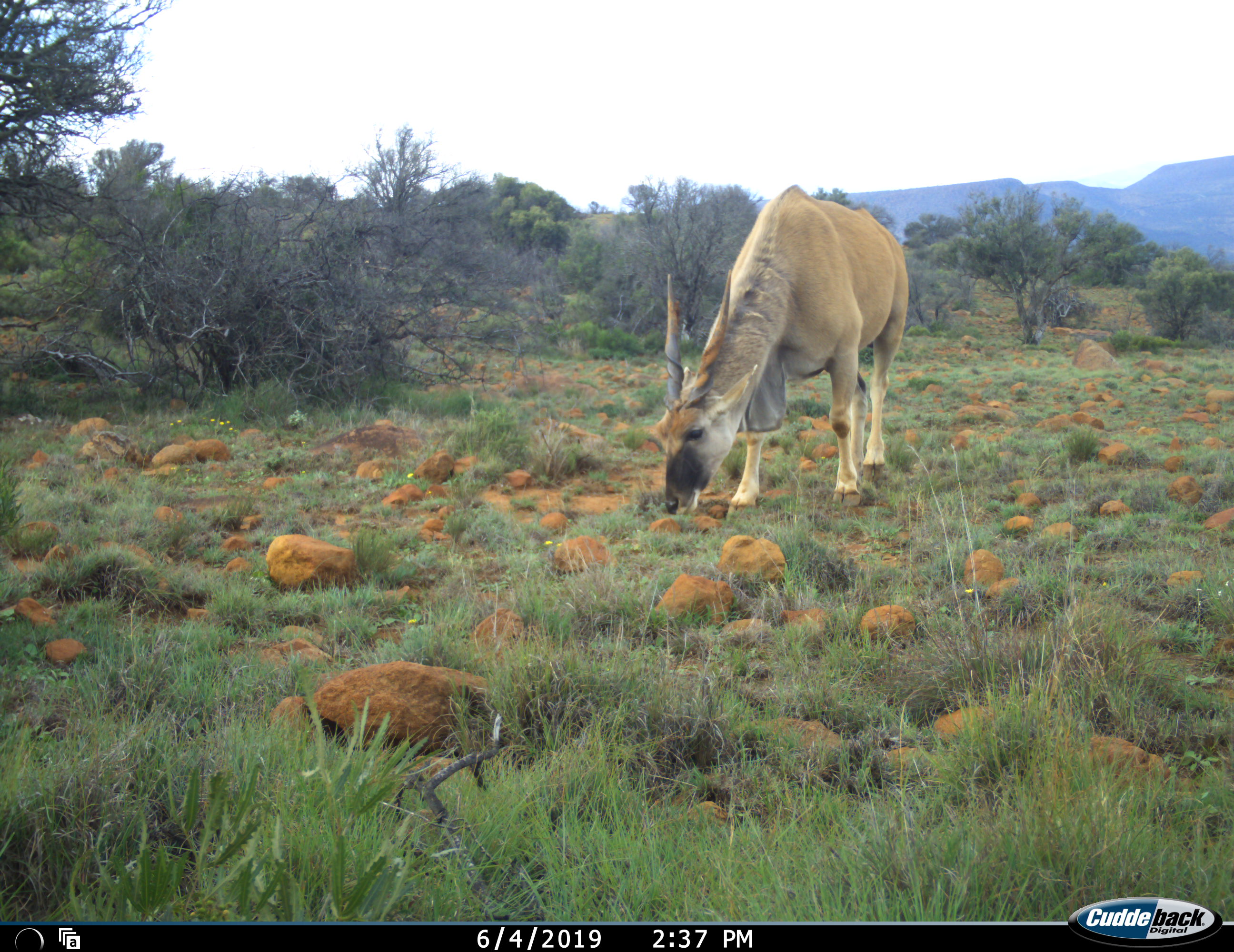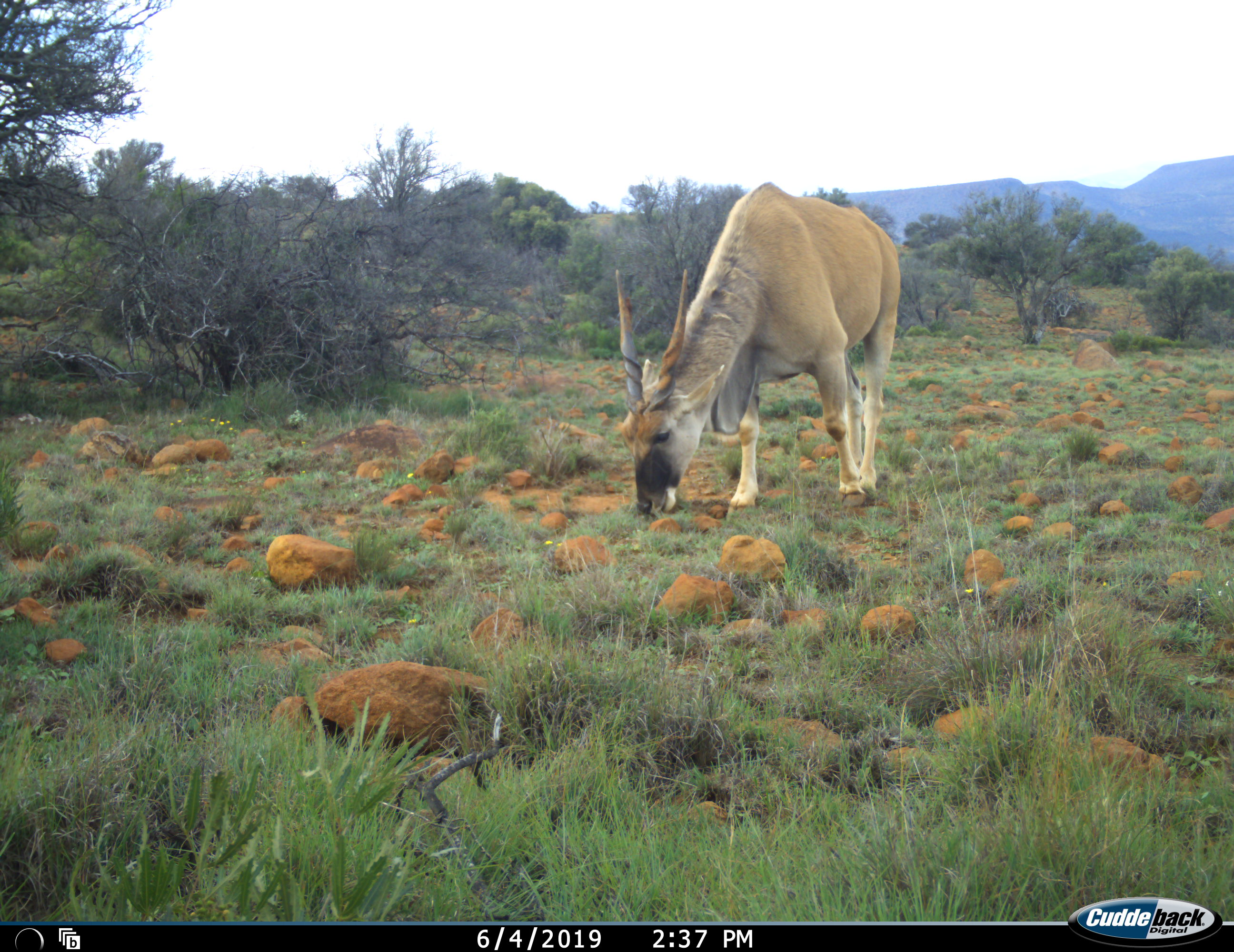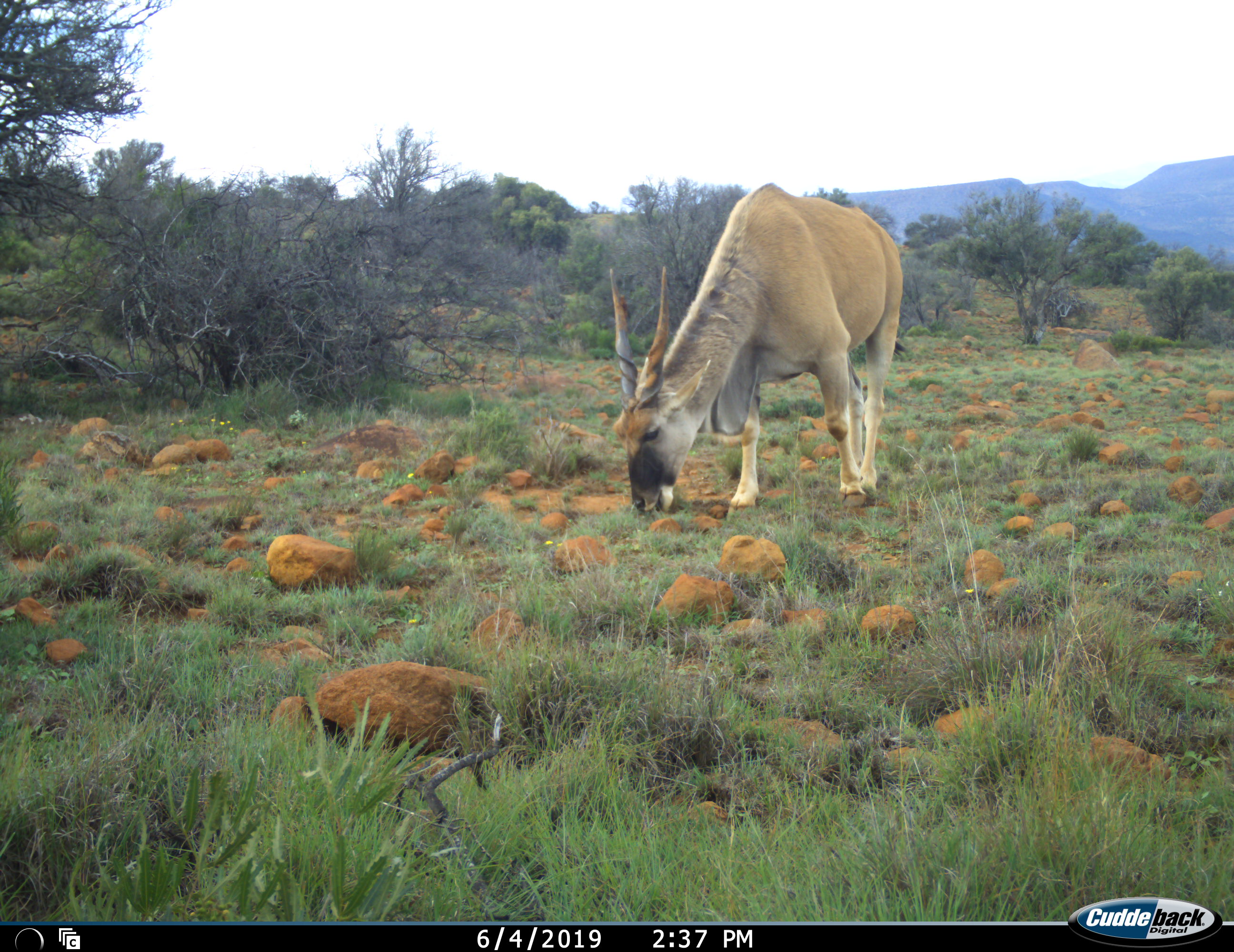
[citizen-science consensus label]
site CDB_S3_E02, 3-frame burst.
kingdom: Animalia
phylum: Chordata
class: Mammalia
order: Artiodactyla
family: Bovidae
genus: Tragelaphus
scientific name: Tragelaphus oryx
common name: eland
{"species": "eland (Tragelaphus oryx)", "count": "1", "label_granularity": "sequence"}